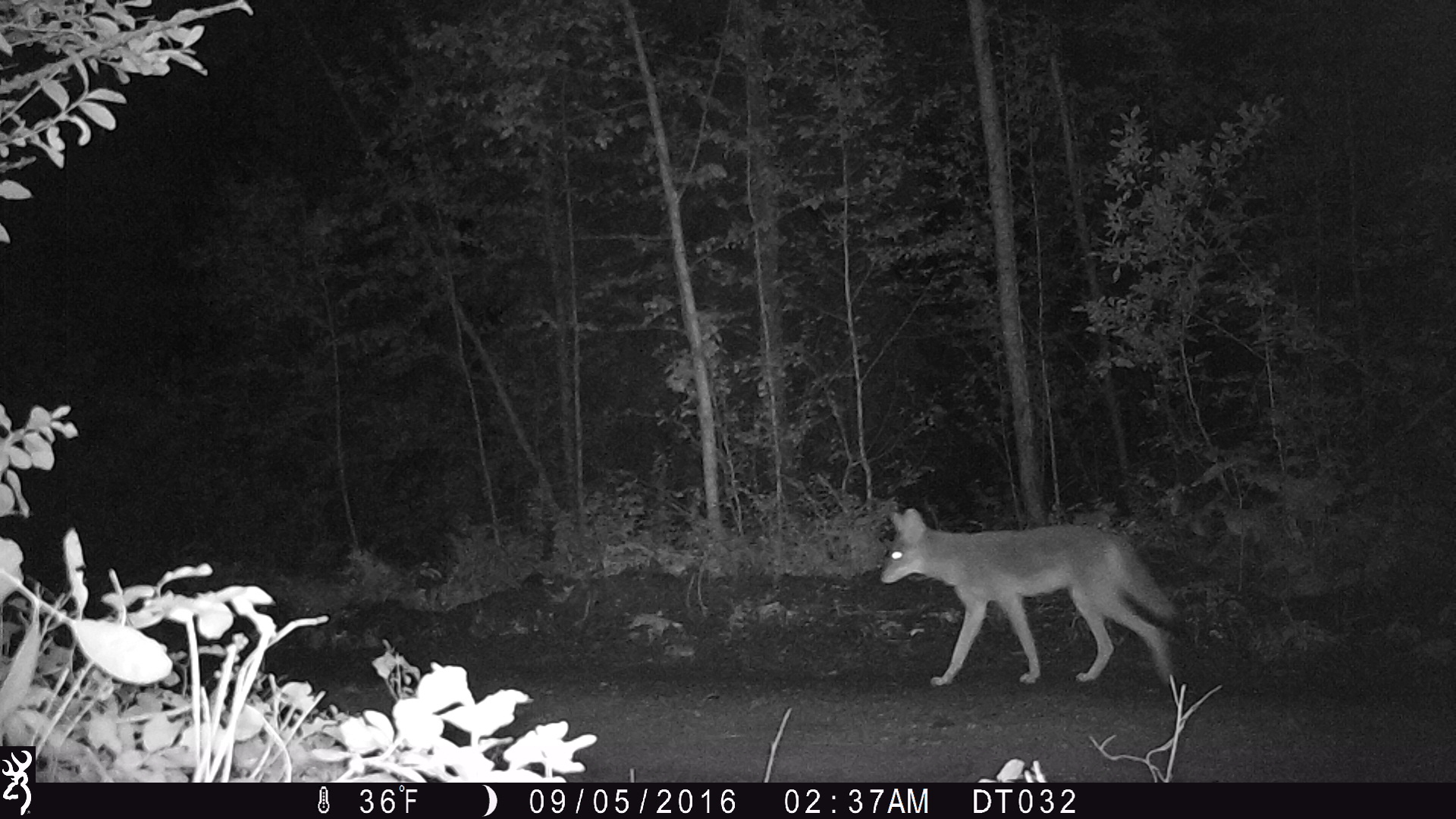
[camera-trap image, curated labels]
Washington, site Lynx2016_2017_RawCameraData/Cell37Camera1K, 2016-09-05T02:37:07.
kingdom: Animalia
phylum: Chordata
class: Mammalia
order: Carnivora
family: Canidae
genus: Canis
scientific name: Canis latrans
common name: coyote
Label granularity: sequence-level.